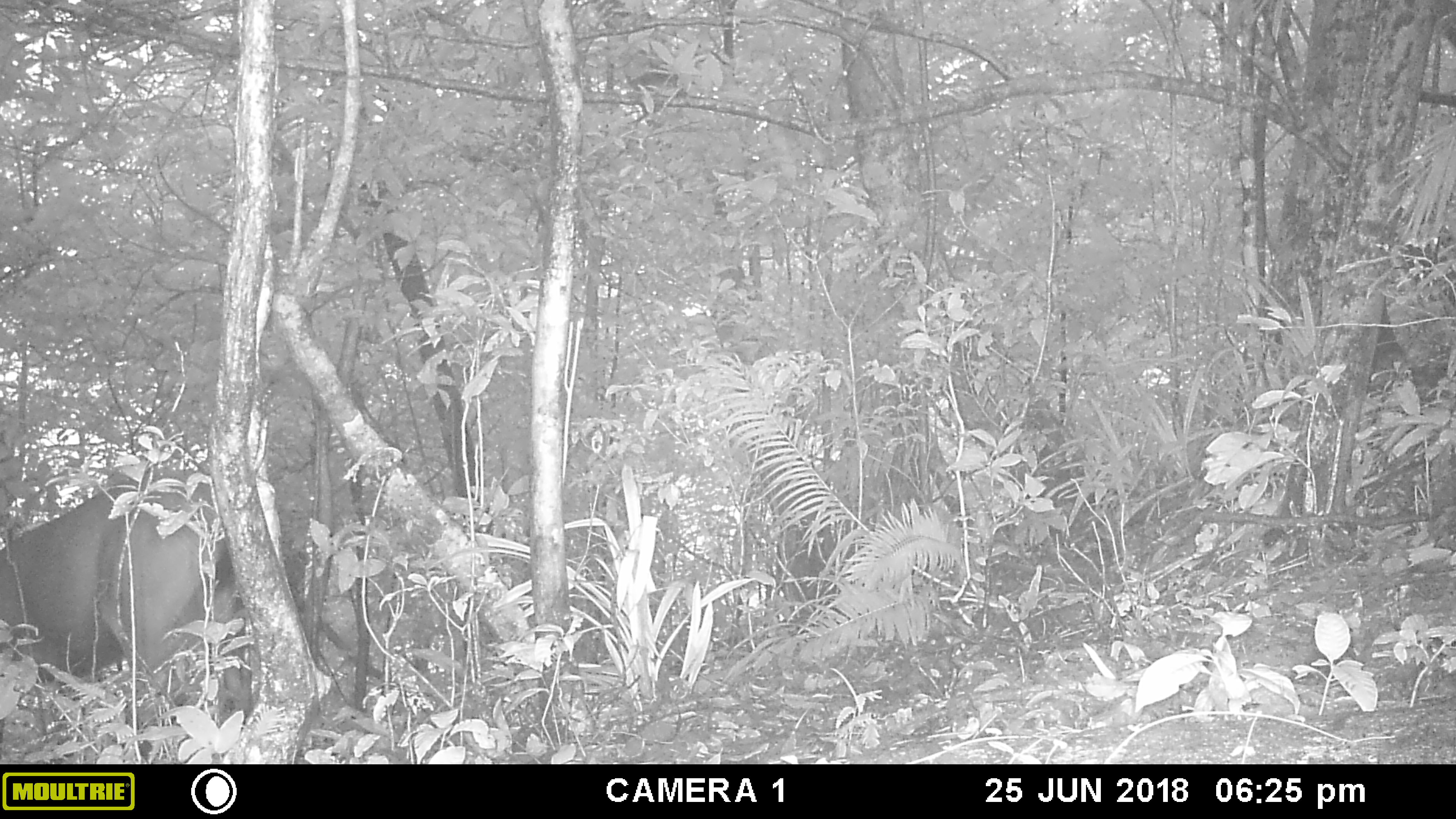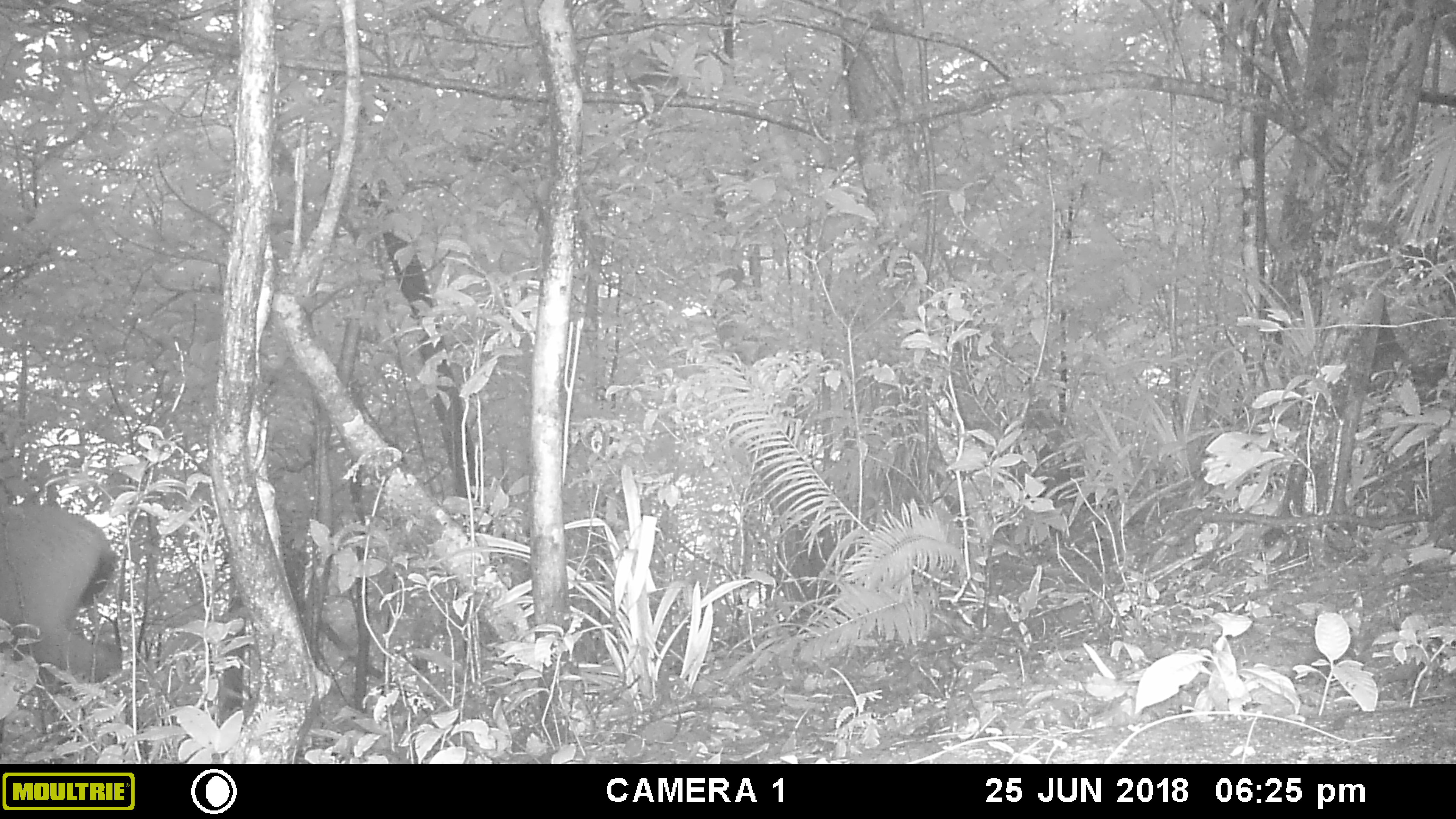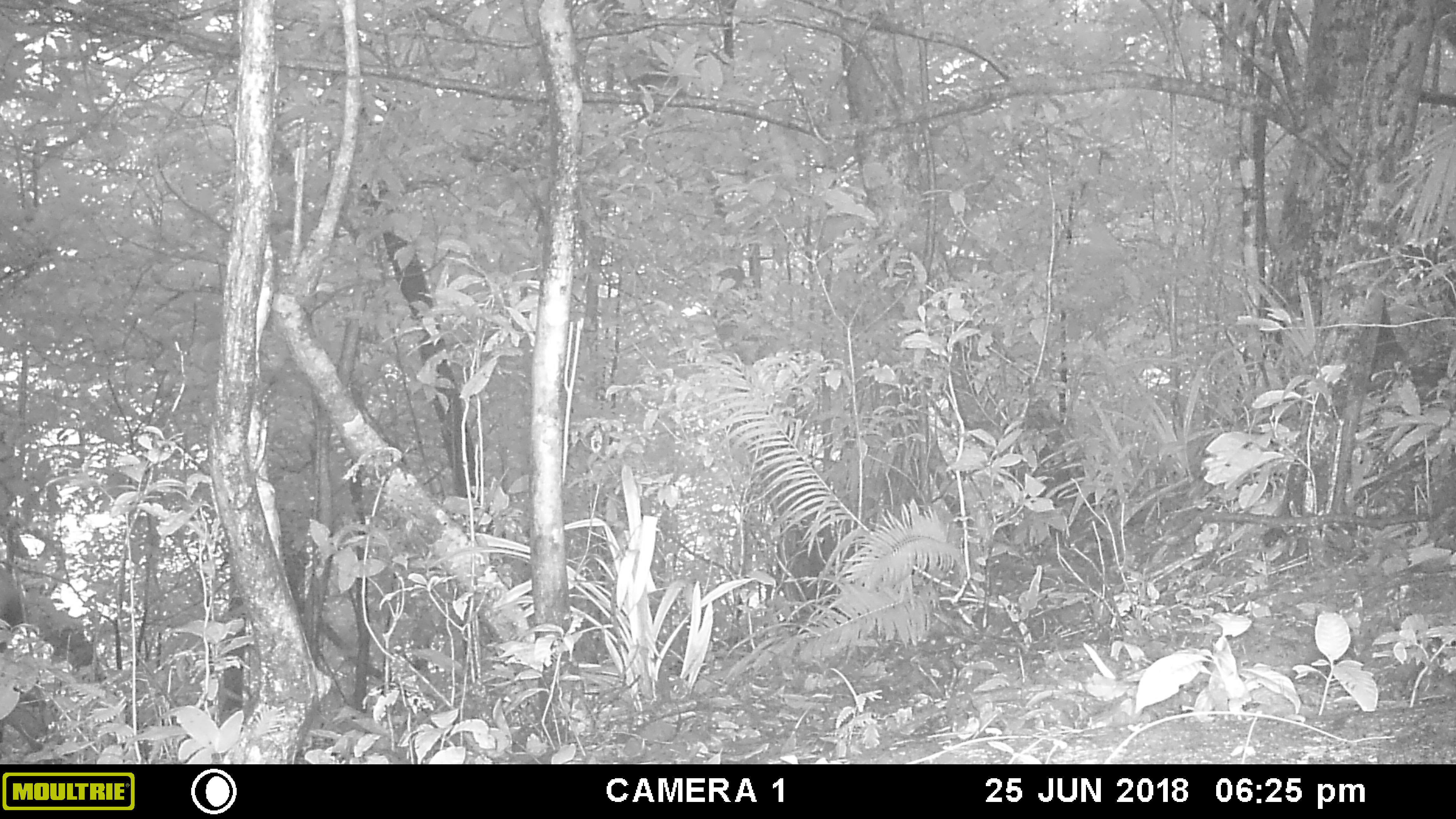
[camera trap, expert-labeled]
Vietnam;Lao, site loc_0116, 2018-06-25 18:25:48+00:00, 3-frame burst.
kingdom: Animalia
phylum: Chordata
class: Mammalia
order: Artiodactyla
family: Cervidae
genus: Rusa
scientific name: Rusa unicolor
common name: sambar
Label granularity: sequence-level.